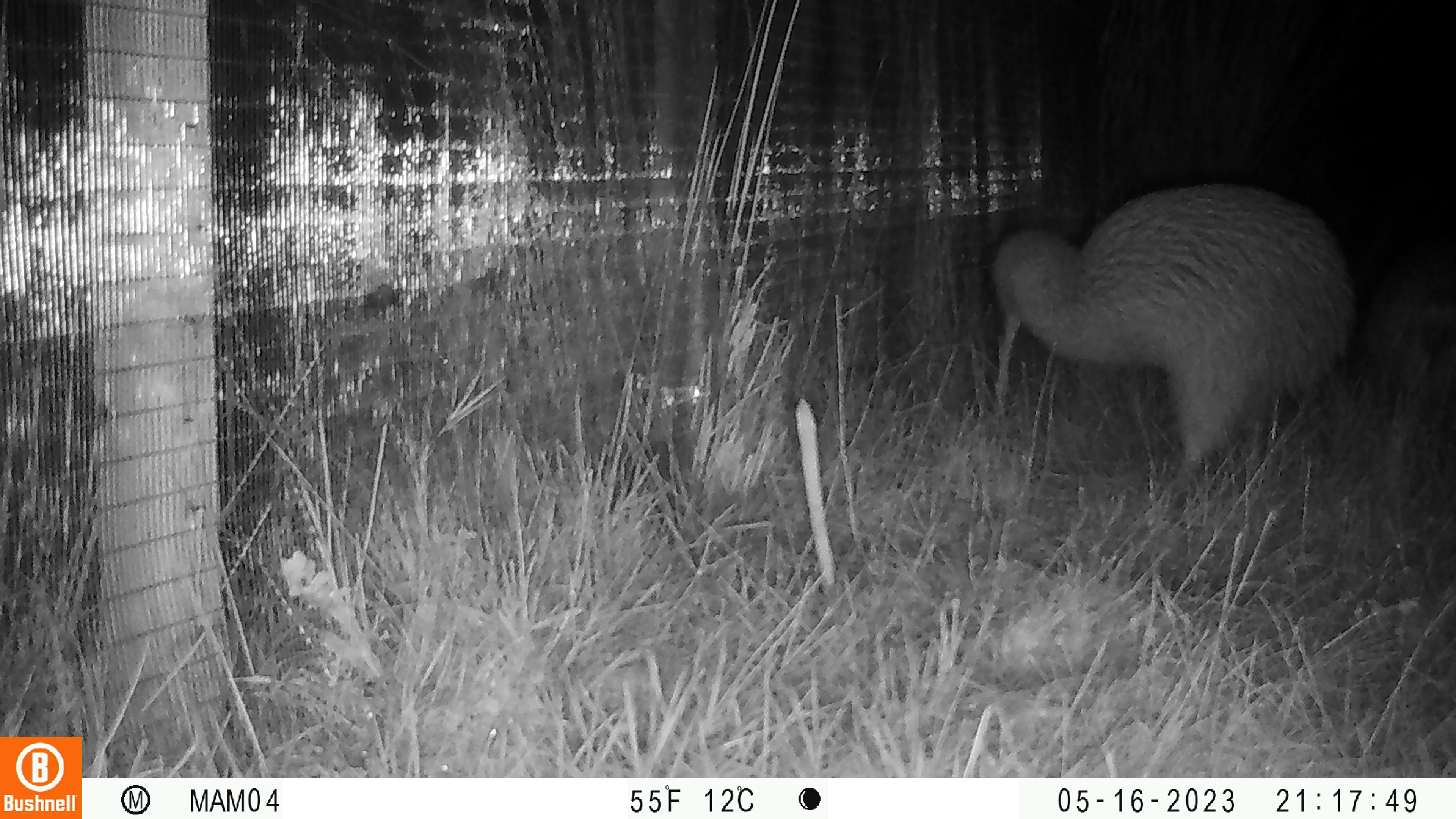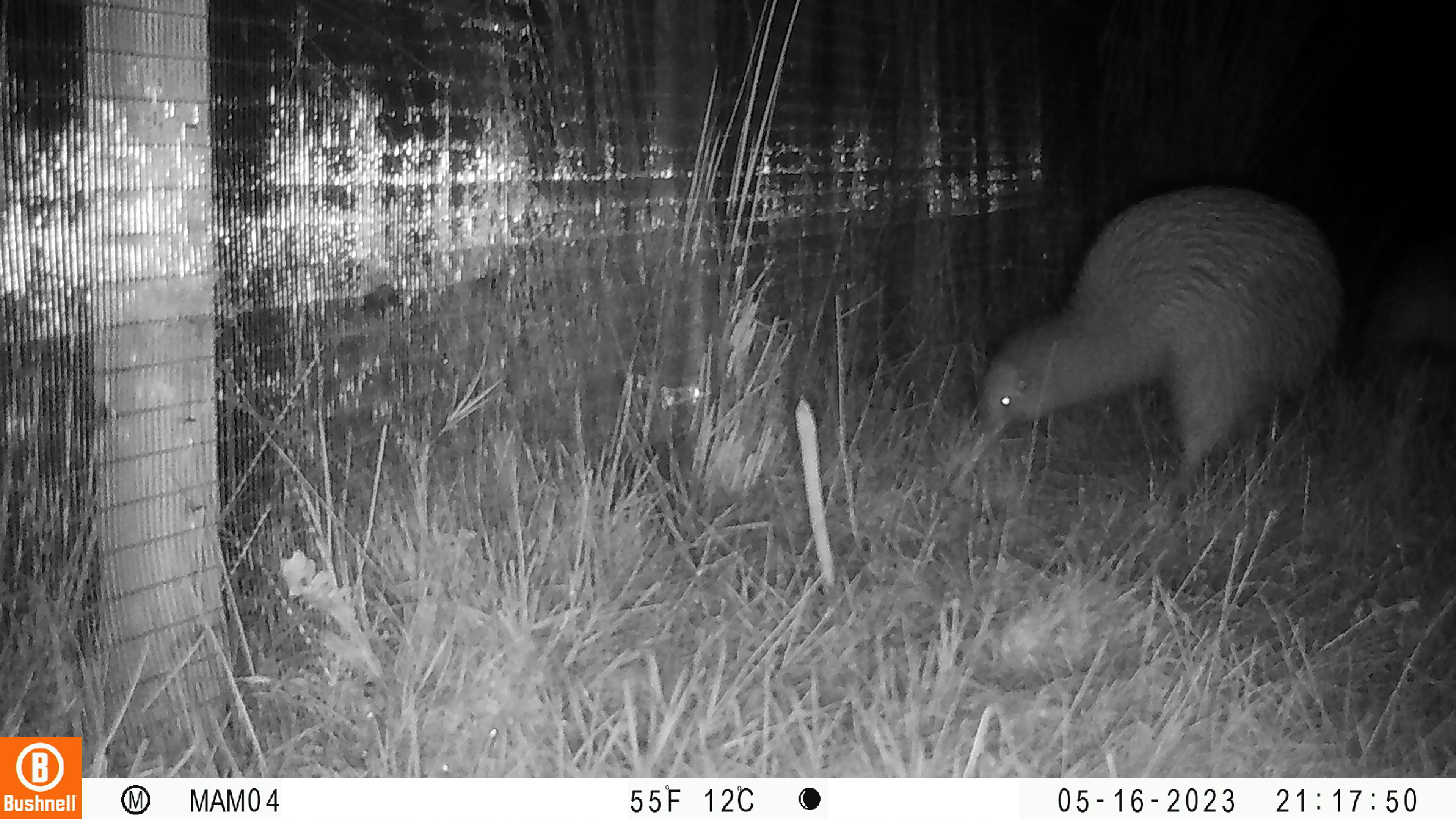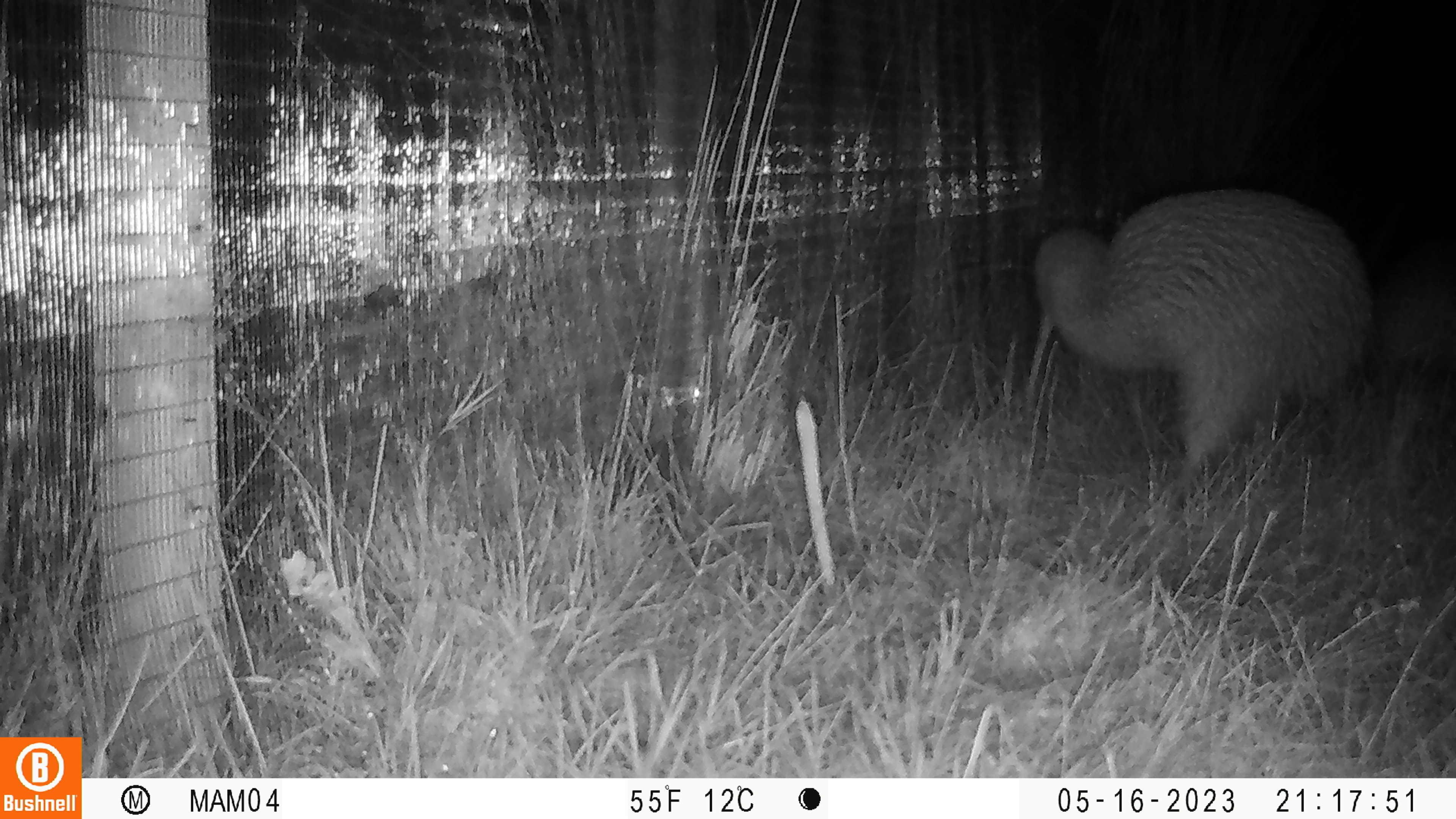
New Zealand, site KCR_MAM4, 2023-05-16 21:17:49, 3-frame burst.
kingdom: Animalia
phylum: Chordata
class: Aves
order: Apterygiformes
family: Apterygidae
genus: Apteryx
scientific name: Apteryx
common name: kiwi